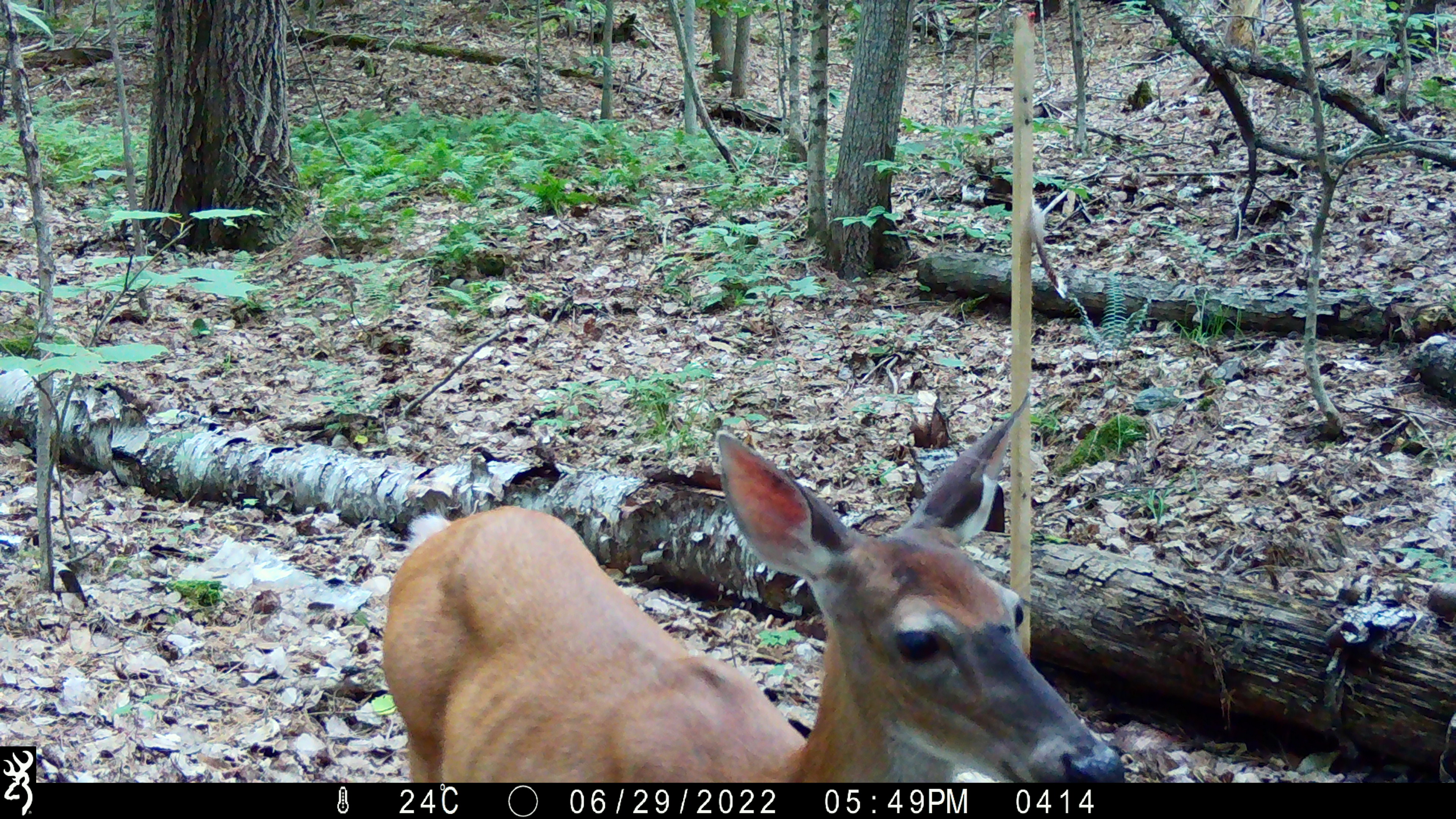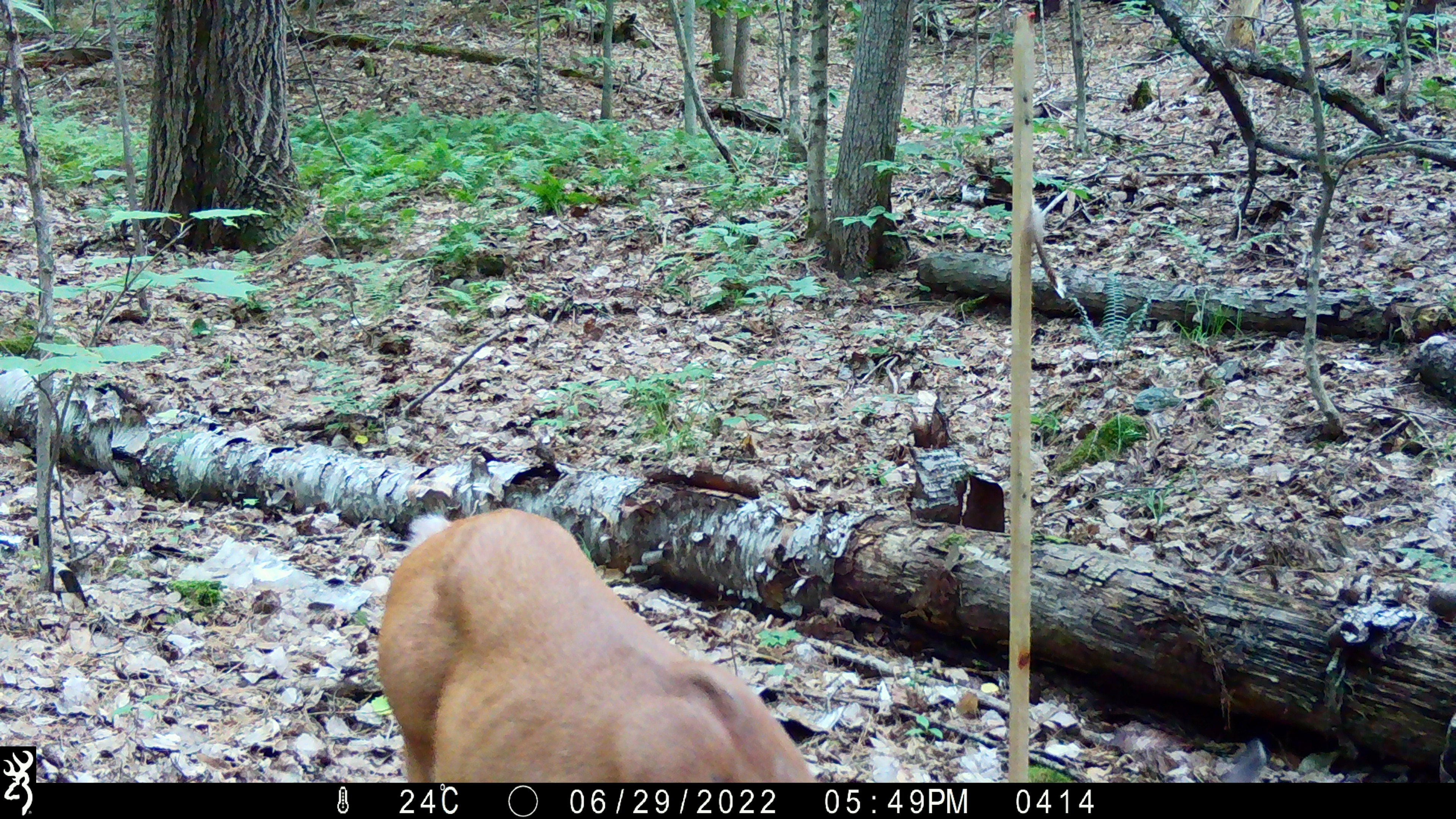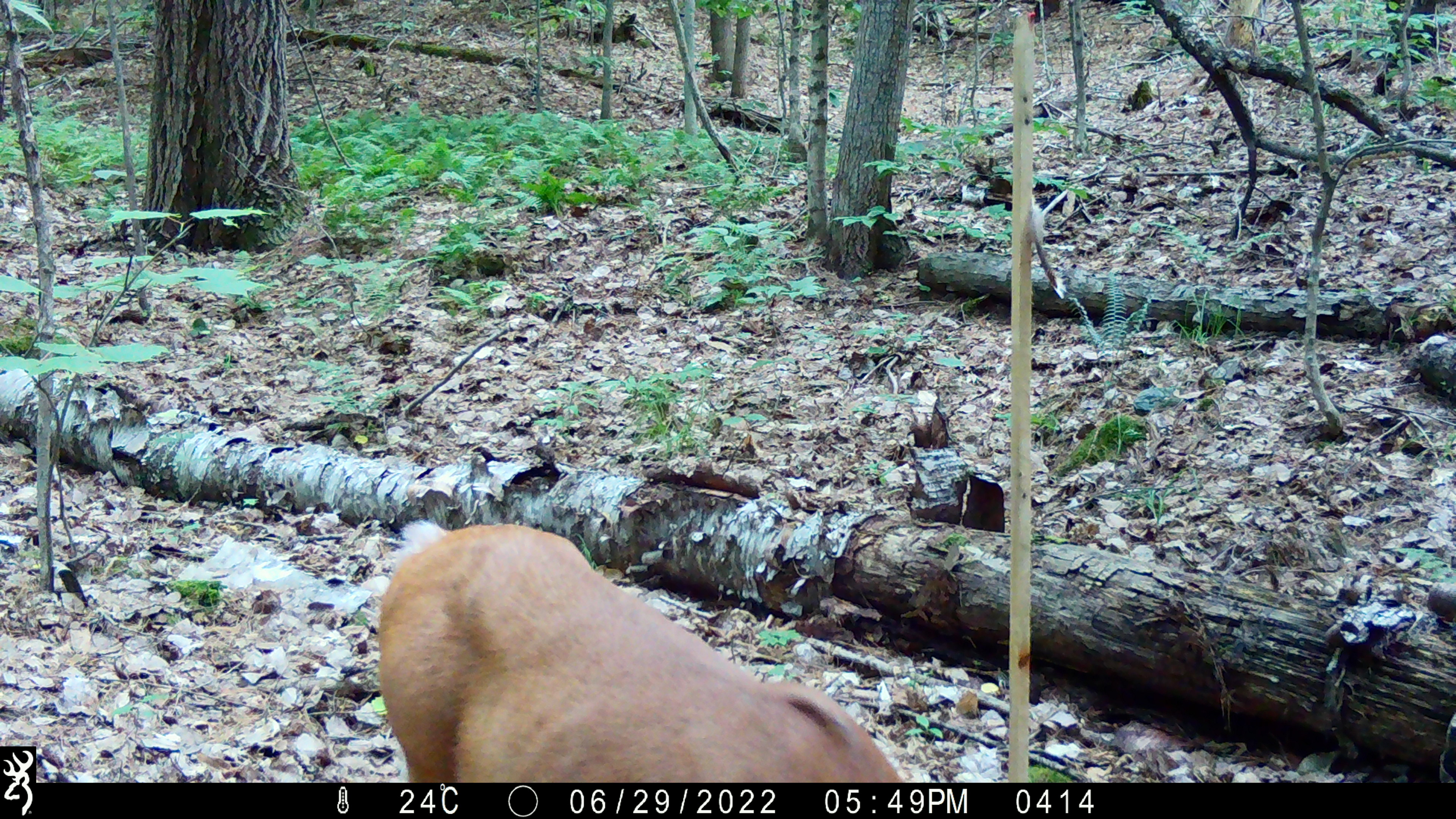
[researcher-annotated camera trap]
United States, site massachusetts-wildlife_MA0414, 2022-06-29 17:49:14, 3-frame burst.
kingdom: Animalia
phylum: Chordata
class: Mammalia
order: Artiodactyla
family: Cervidae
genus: Odocoileus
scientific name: Odocoileus virginianus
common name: white-tailed deer